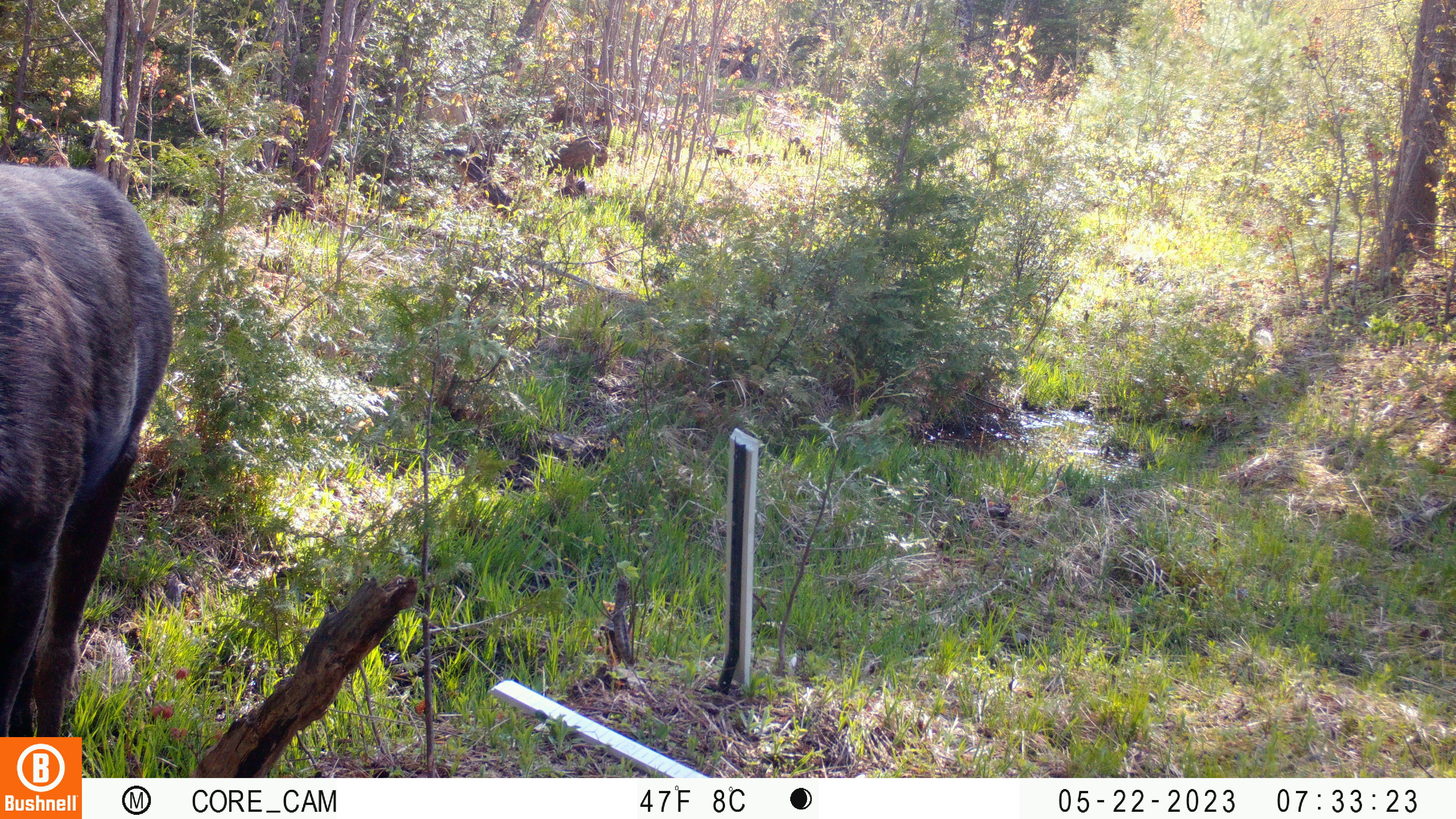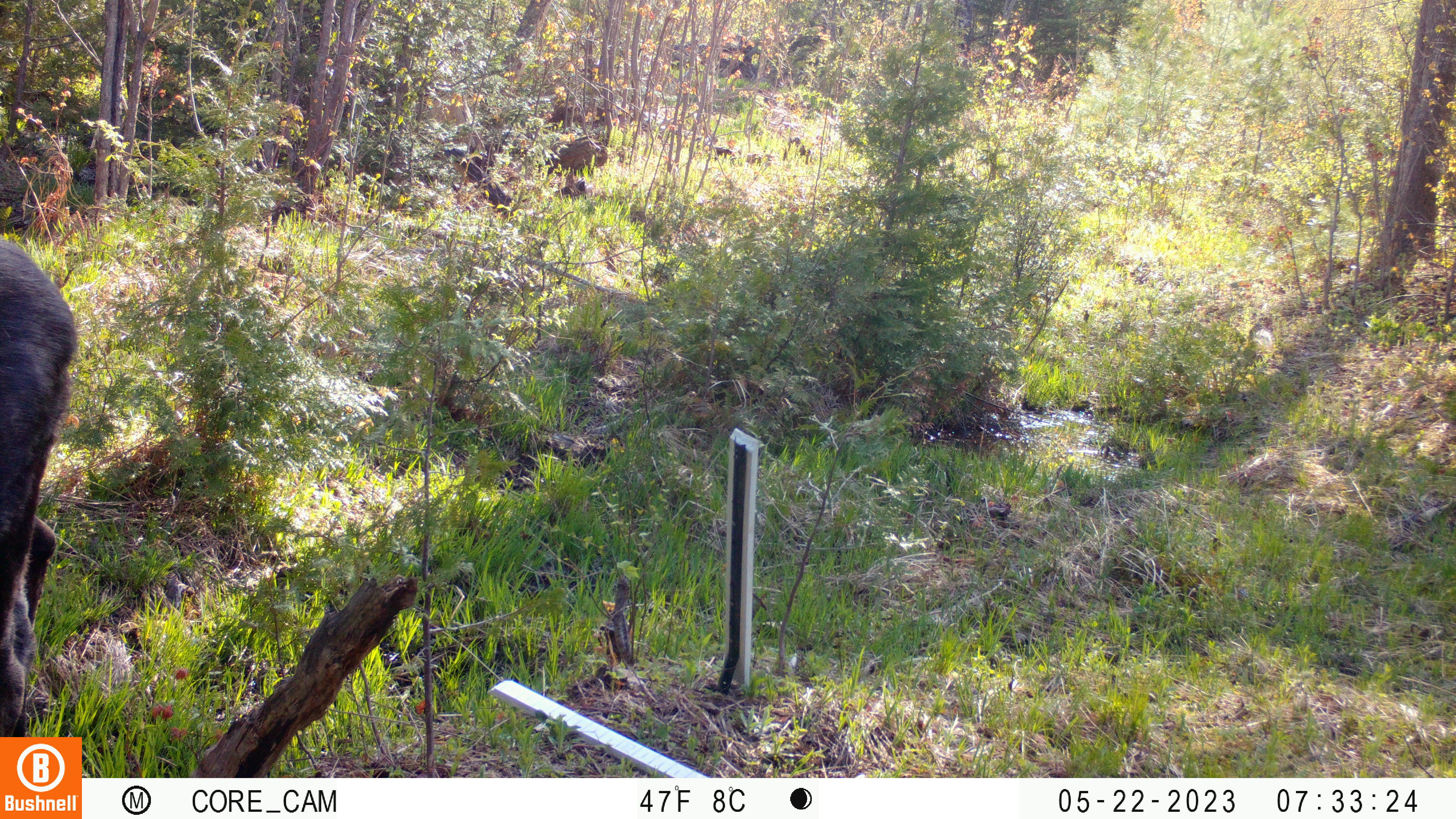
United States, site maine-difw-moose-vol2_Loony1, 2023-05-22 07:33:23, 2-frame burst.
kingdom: Animalia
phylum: Chordata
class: Mammalia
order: Artiodactyla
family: Cervidae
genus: Alces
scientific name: Alces alces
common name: moose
Moose (Alces alces).